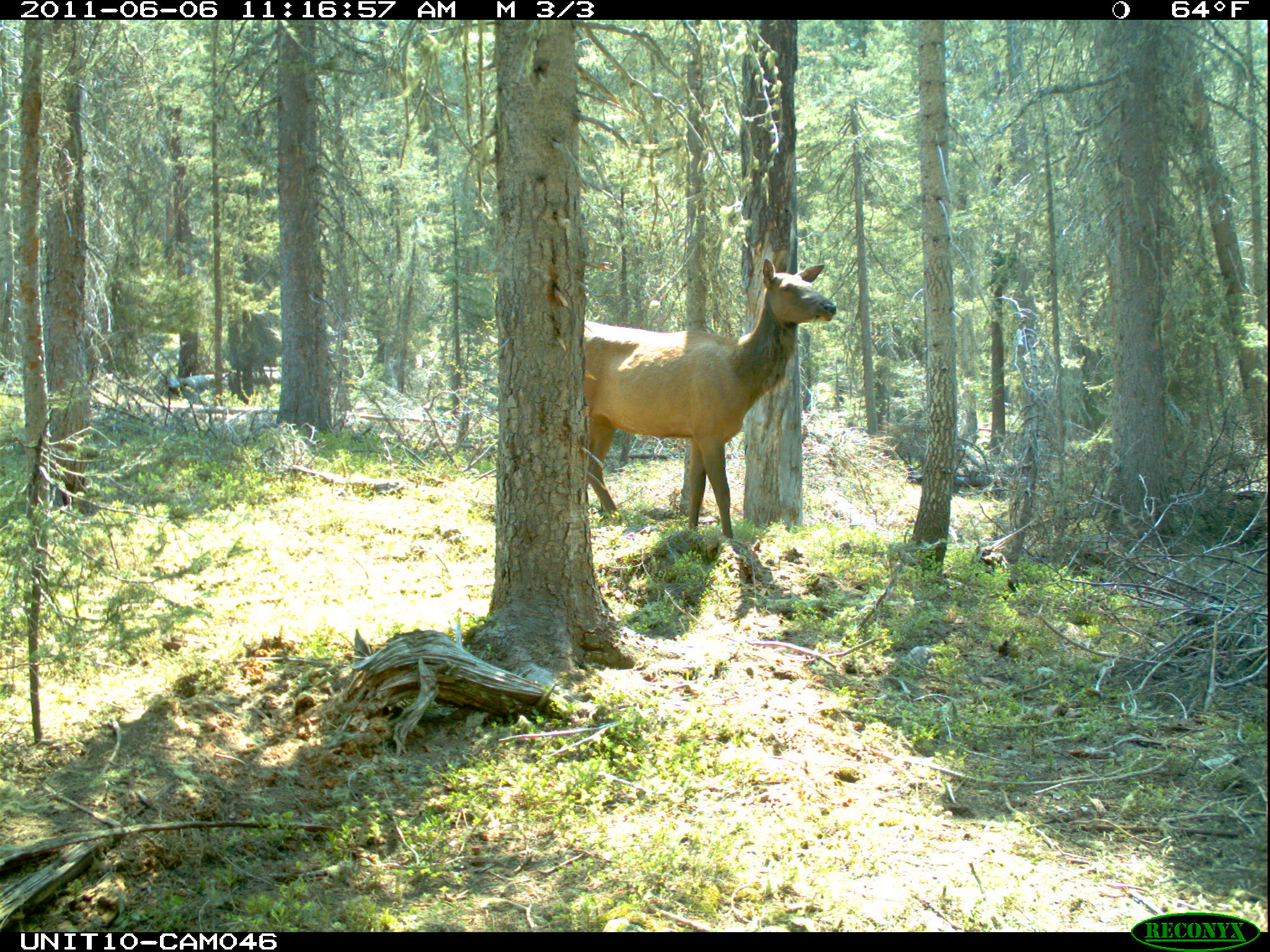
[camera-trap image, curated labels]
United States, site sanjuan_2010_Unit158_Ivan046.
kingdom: Animalia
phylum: Chordata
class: Mammalia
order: Artiodactyla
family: Cervidae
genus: Cervus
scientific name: Cervus elaphus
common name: red deer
Cervus elaphus (red deer).